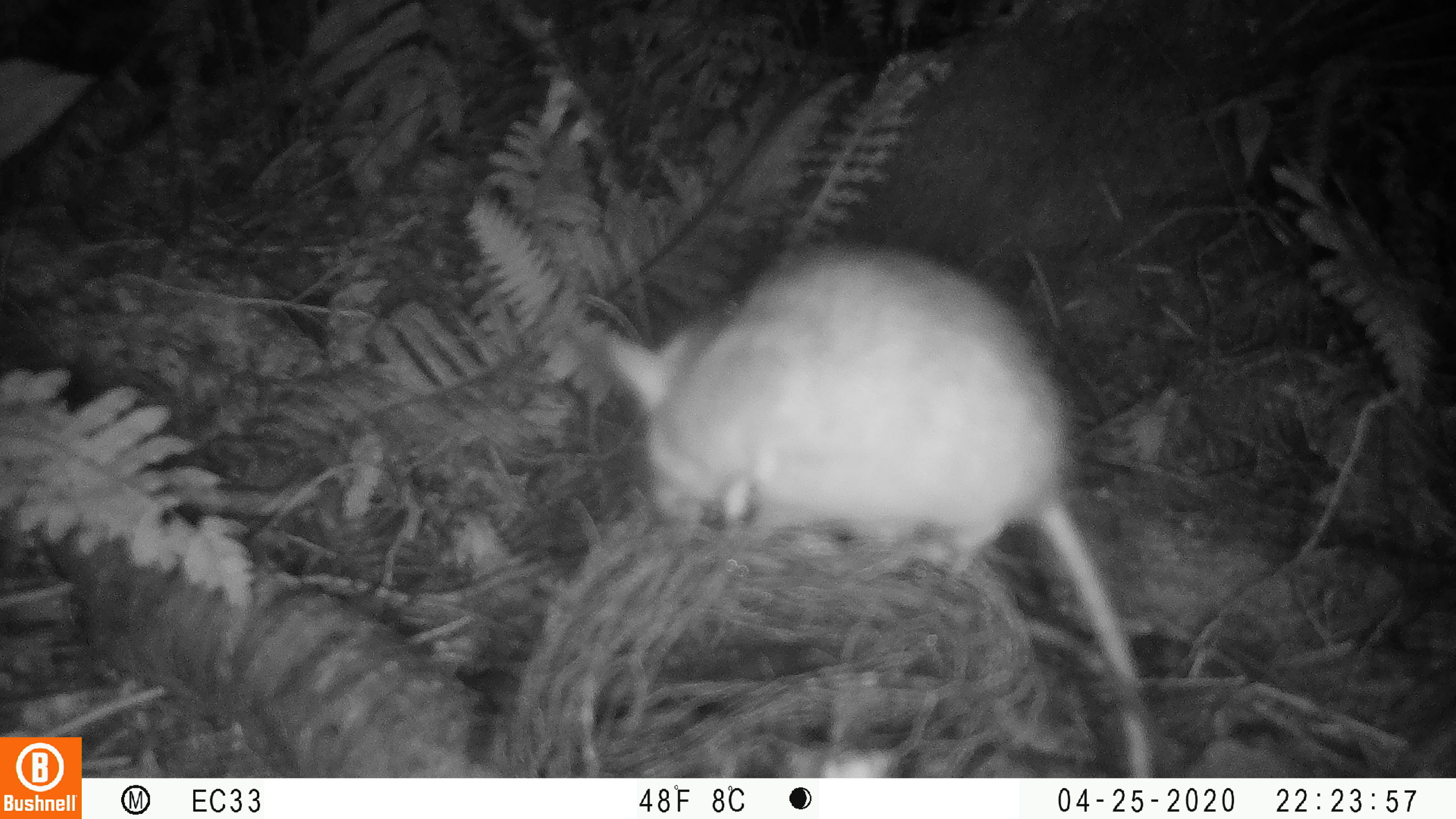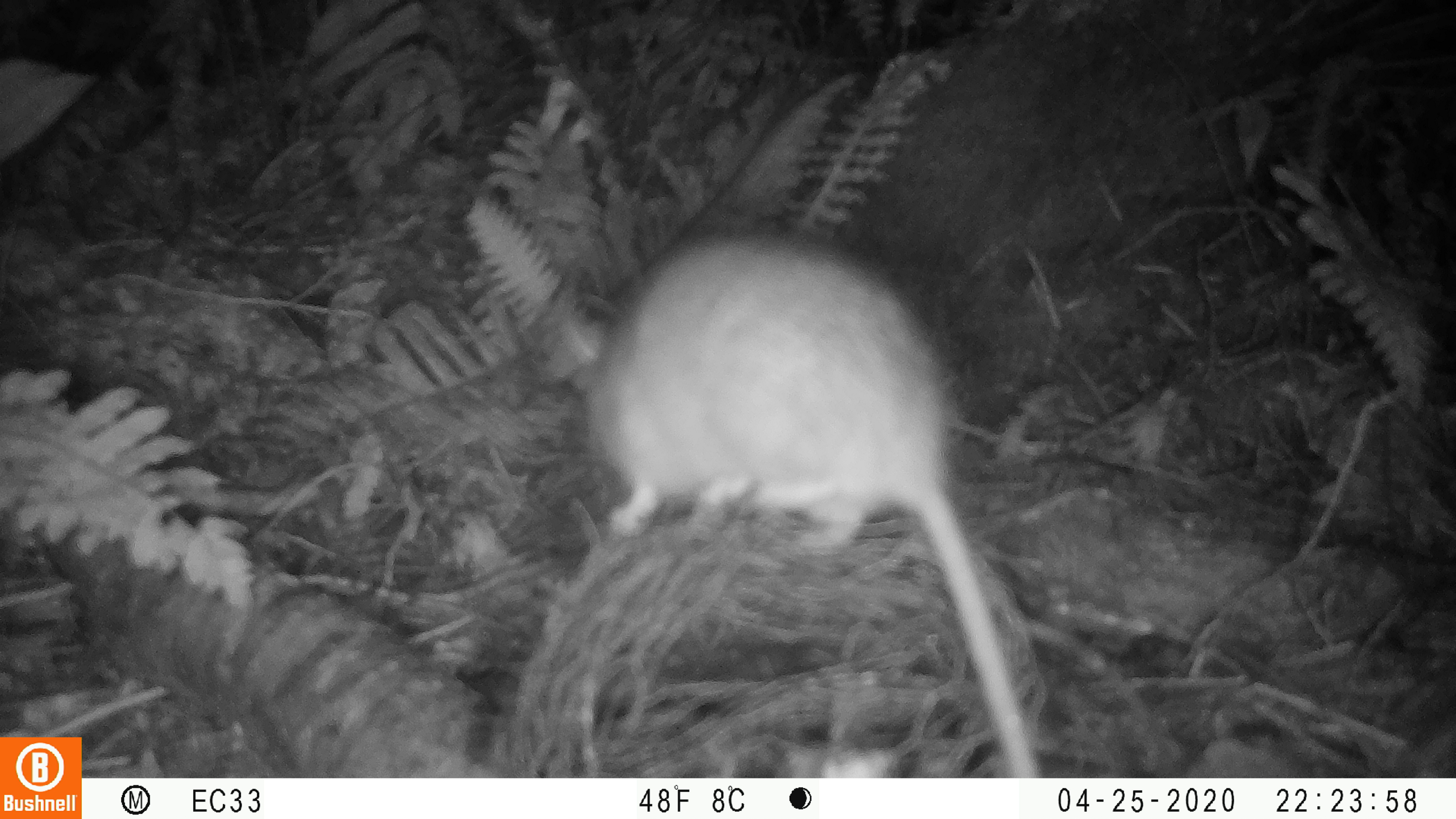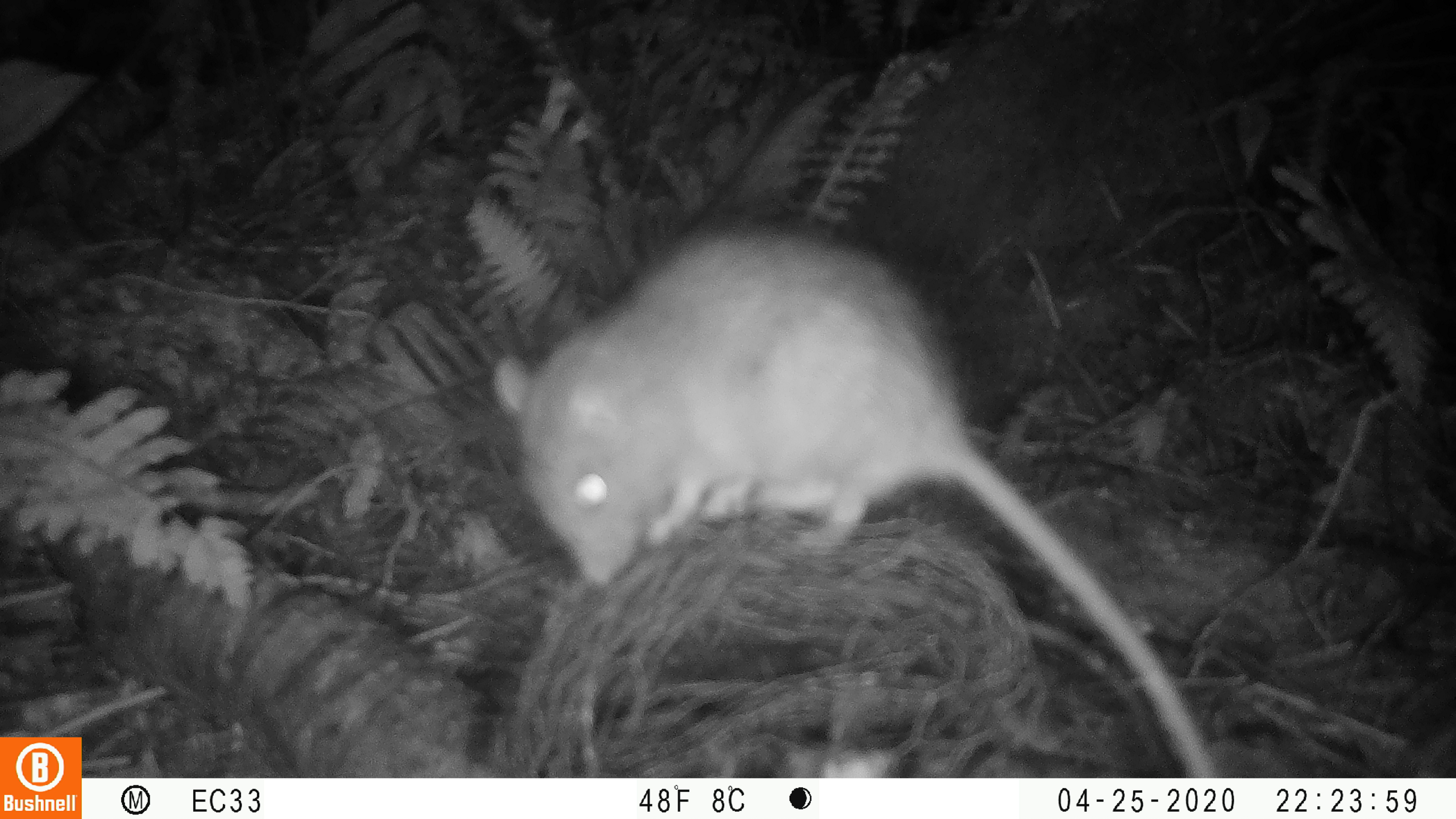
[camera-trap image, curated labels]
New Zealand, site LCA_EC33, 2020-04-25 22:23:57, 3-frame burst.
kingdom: Animalia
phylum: Chordata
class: Mammalia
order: Rodentia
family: Muridae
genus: Rattus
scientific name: Rattus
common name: rat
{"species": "rat (Rattus)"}